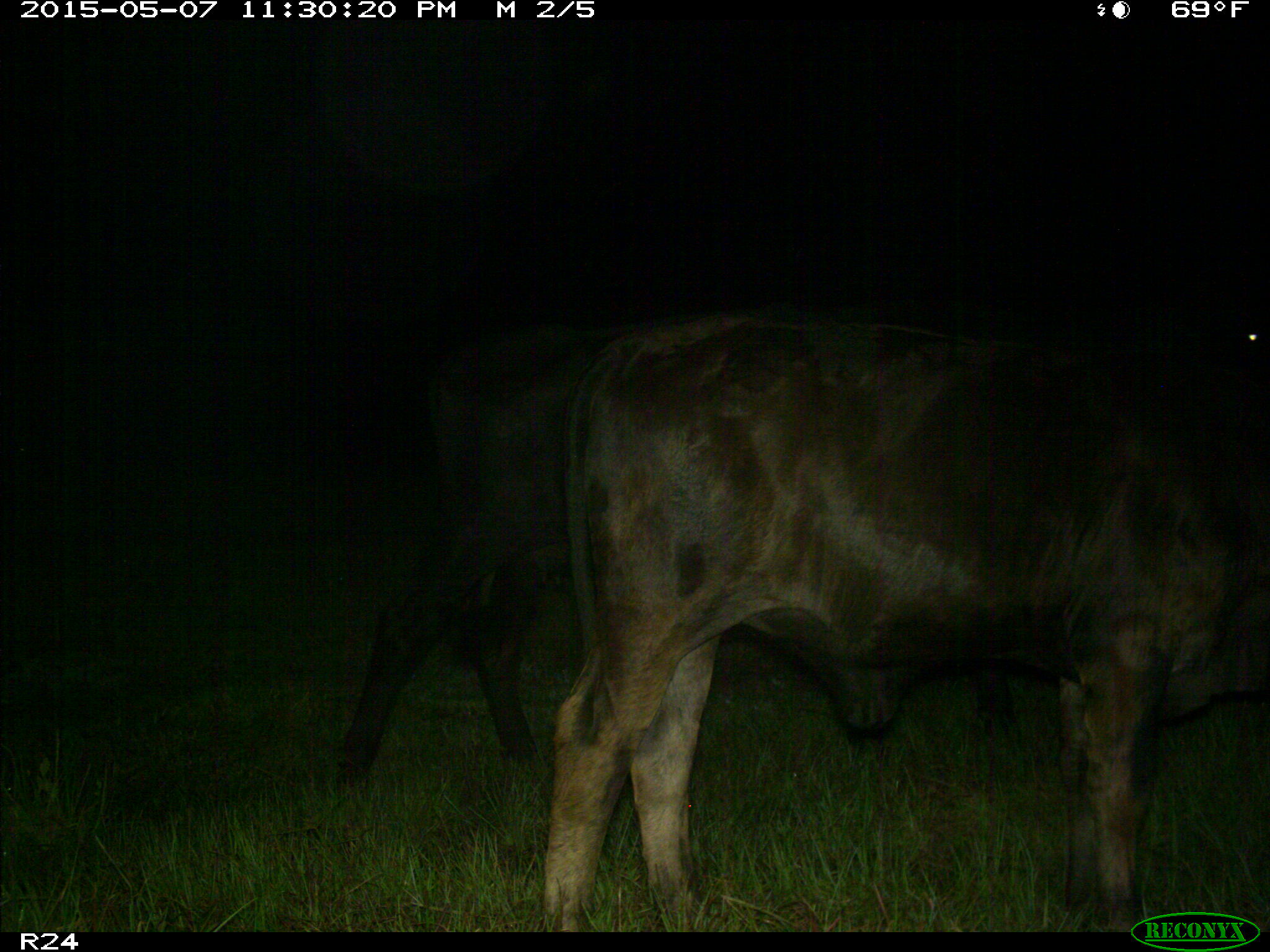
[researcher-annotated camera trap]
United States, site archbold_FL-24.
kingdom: Animalia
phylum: Chordata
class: Mammalia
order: Artiodactyla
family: Bovidae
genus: Bos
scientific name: Bos taurus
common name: domestic cow